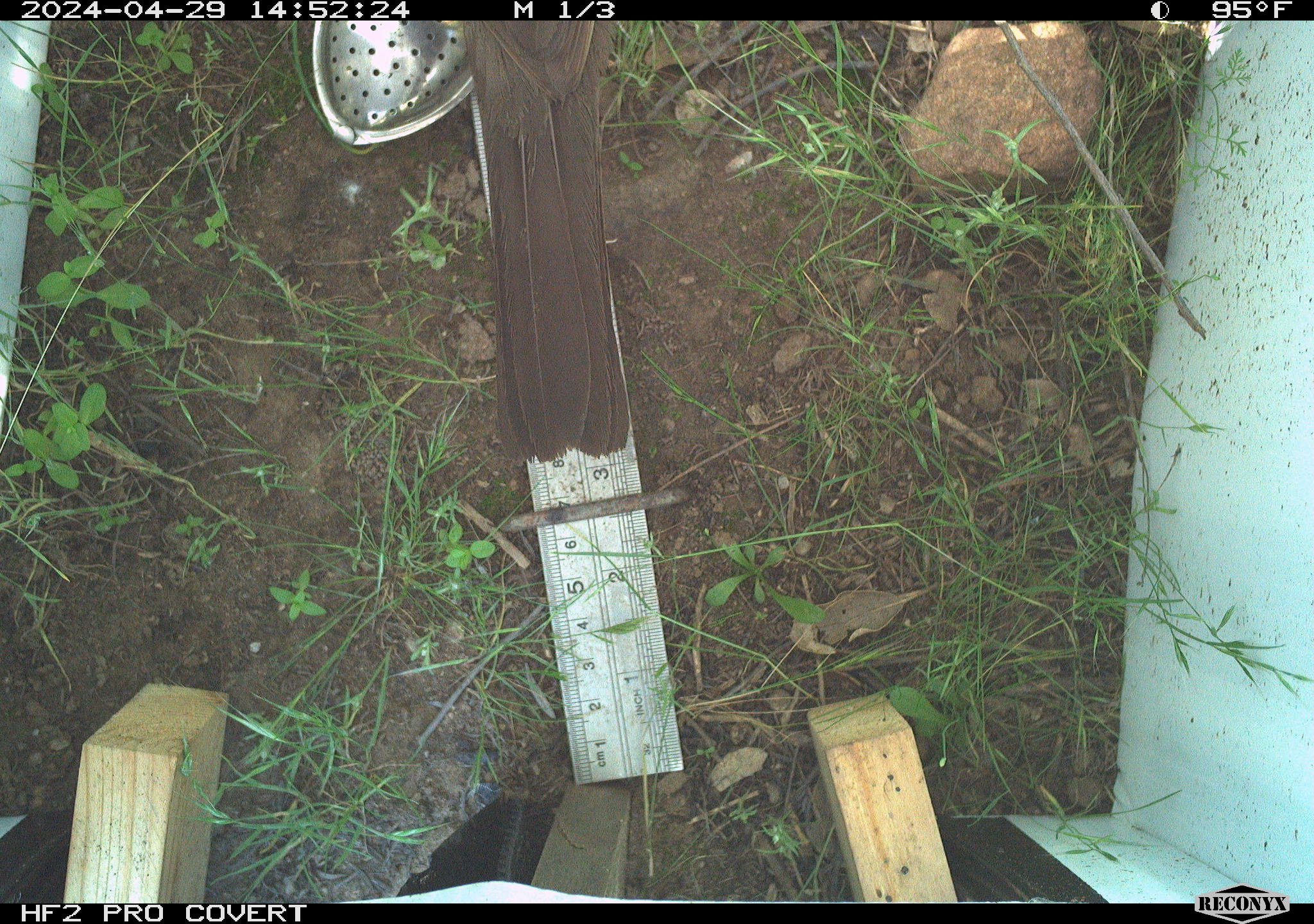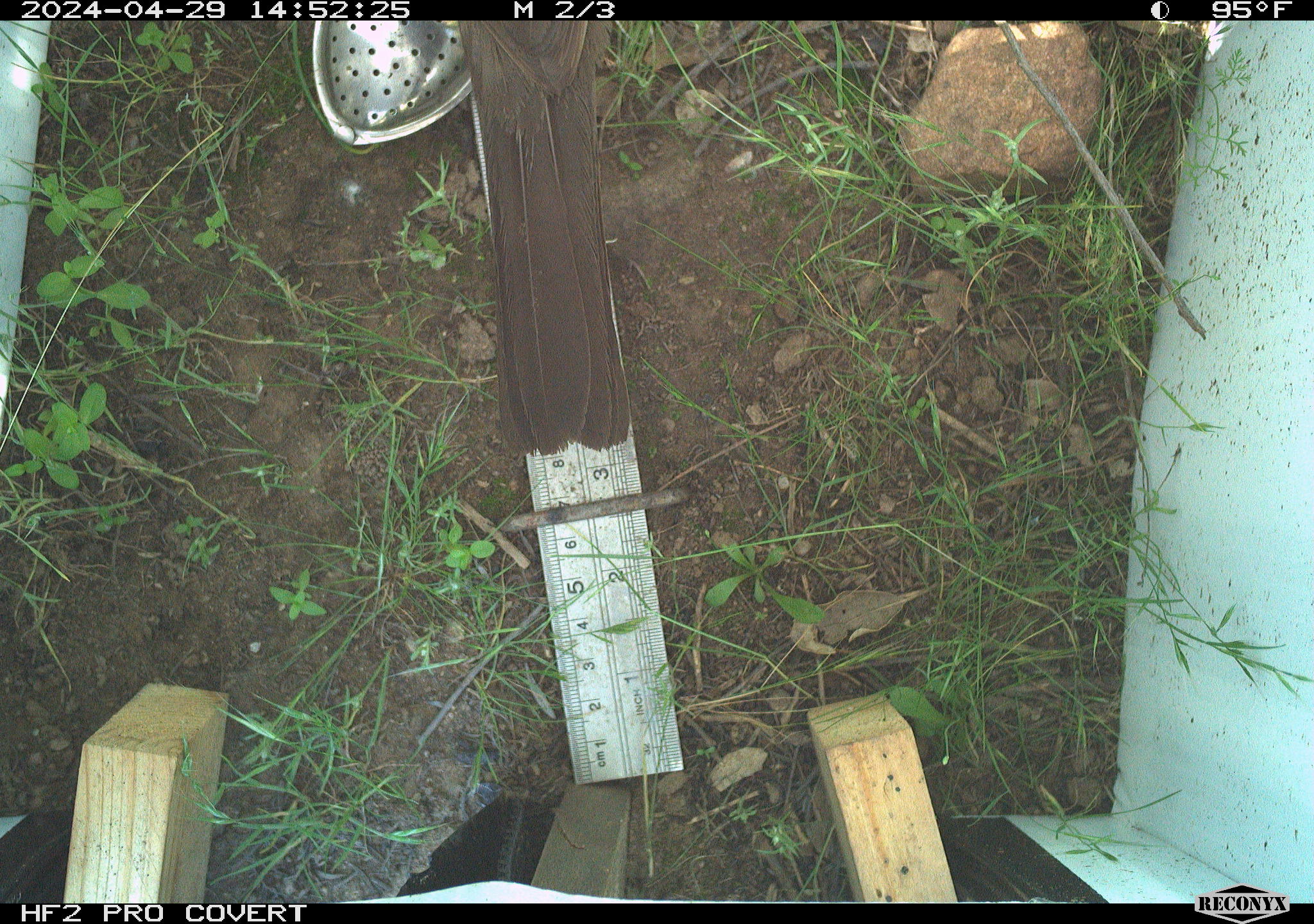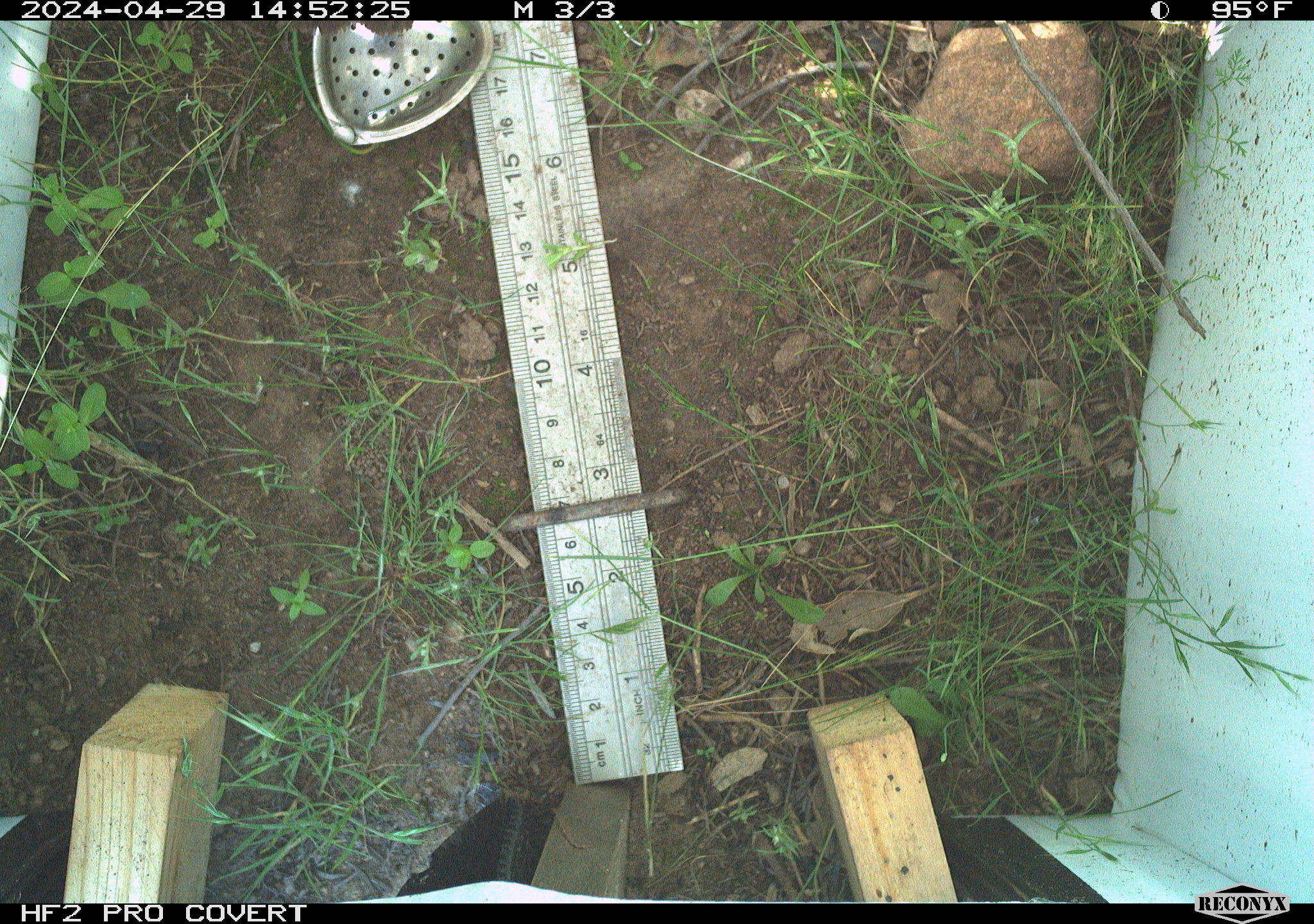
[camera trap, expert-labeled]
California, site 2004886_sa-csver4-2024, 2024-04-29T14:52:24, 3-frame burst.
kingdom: Animalia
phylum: Chordata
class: Aves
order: Passeriformes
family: Passerellidae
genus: Melozone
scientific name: Melozone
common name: ground sparrows and brown towhees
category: melozone species